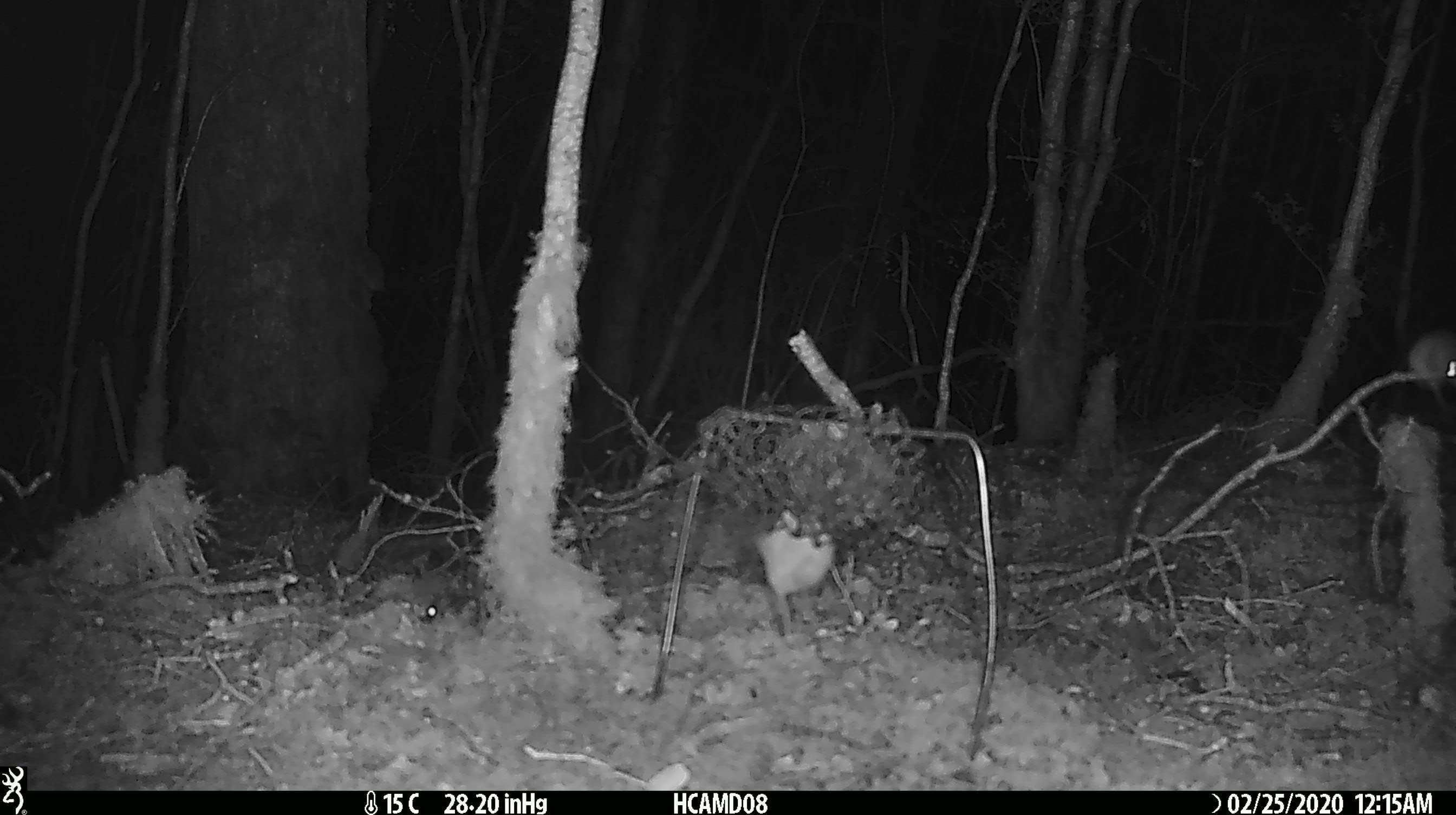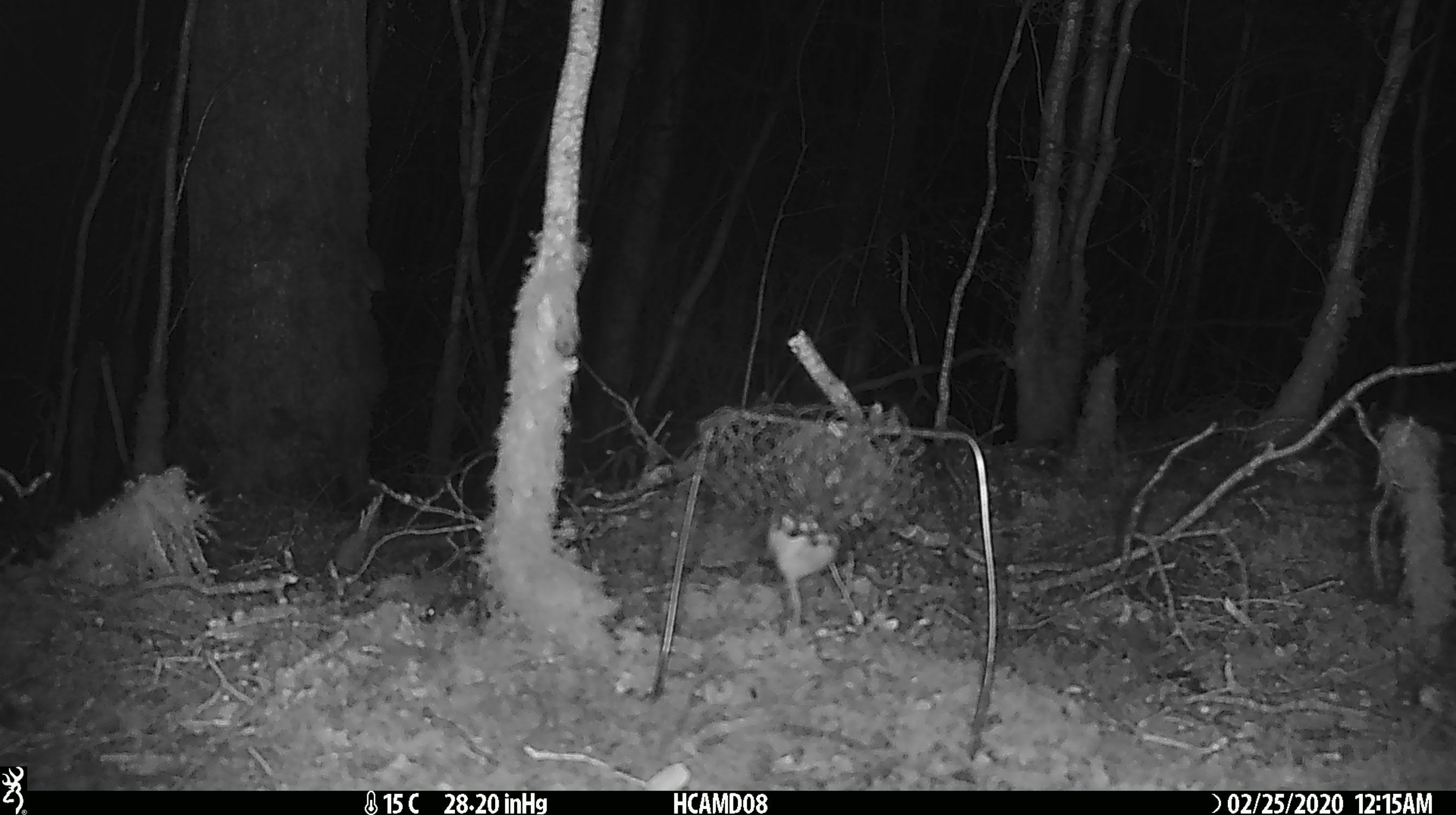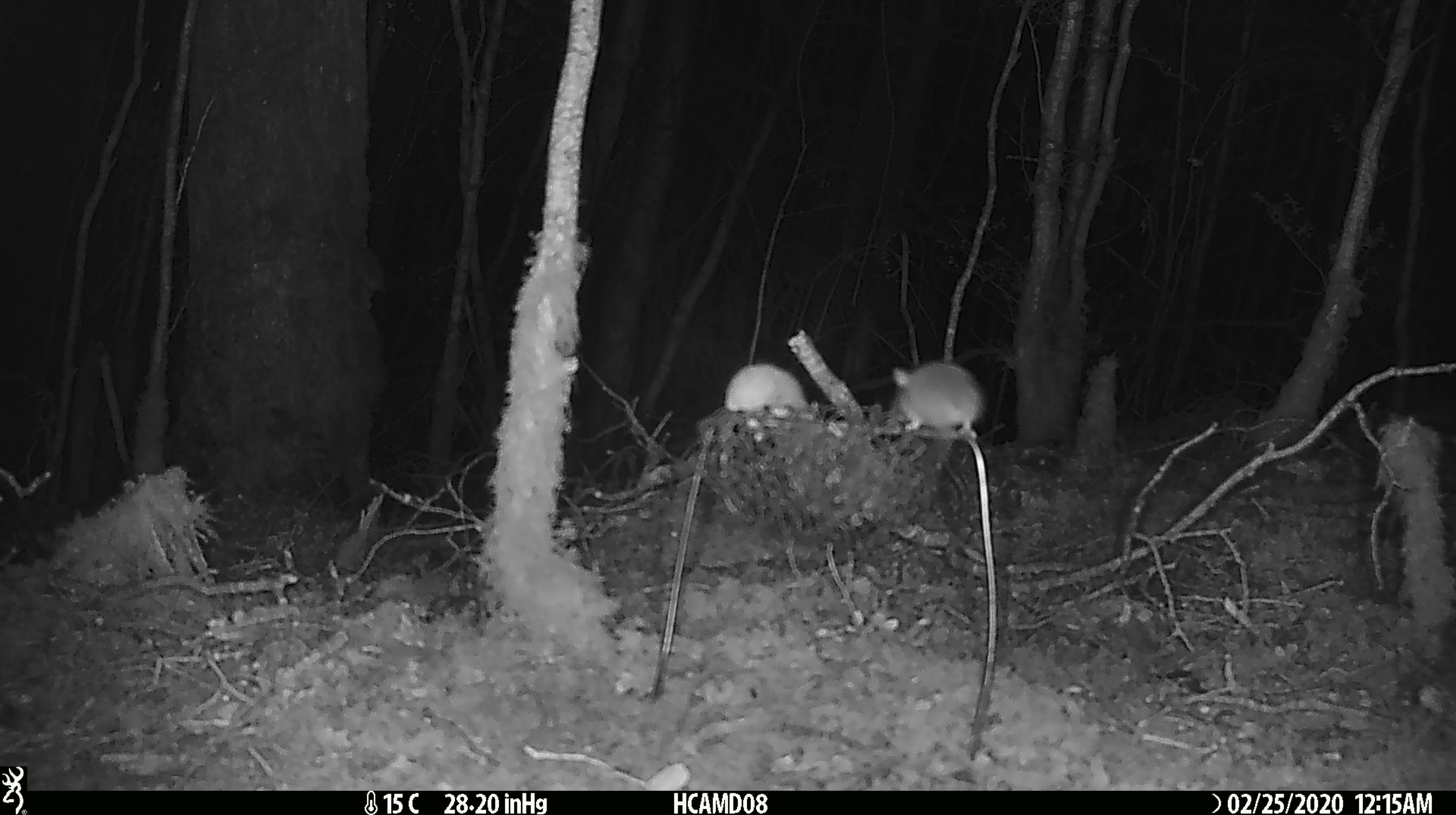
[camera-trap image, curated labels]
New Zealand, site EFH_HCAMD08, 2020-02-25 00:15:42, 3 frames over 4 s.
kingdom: Animalia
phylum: Chordata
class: Mammalia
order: Rodentia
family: Muridae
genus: Mus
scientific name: Mus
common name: mouse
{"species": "mouse (Mus)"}